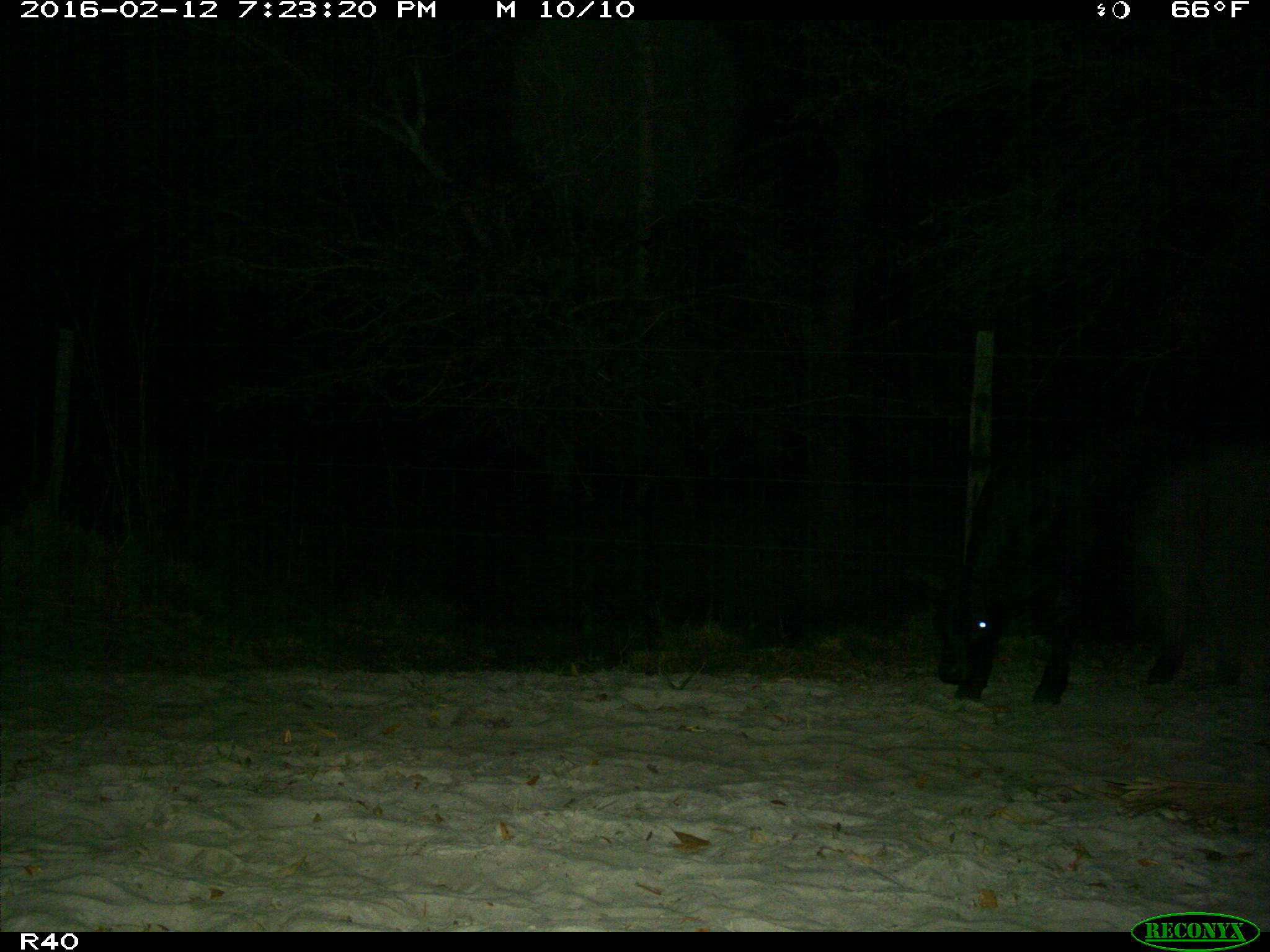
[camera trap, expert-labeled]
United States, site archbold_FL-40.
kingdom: Animalia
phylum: Chordata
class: Mammalia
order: Artiodactyla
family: Bovidae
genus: Bos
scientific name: Bos taurus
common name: domestic cow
Bos taurus (domestic cow).